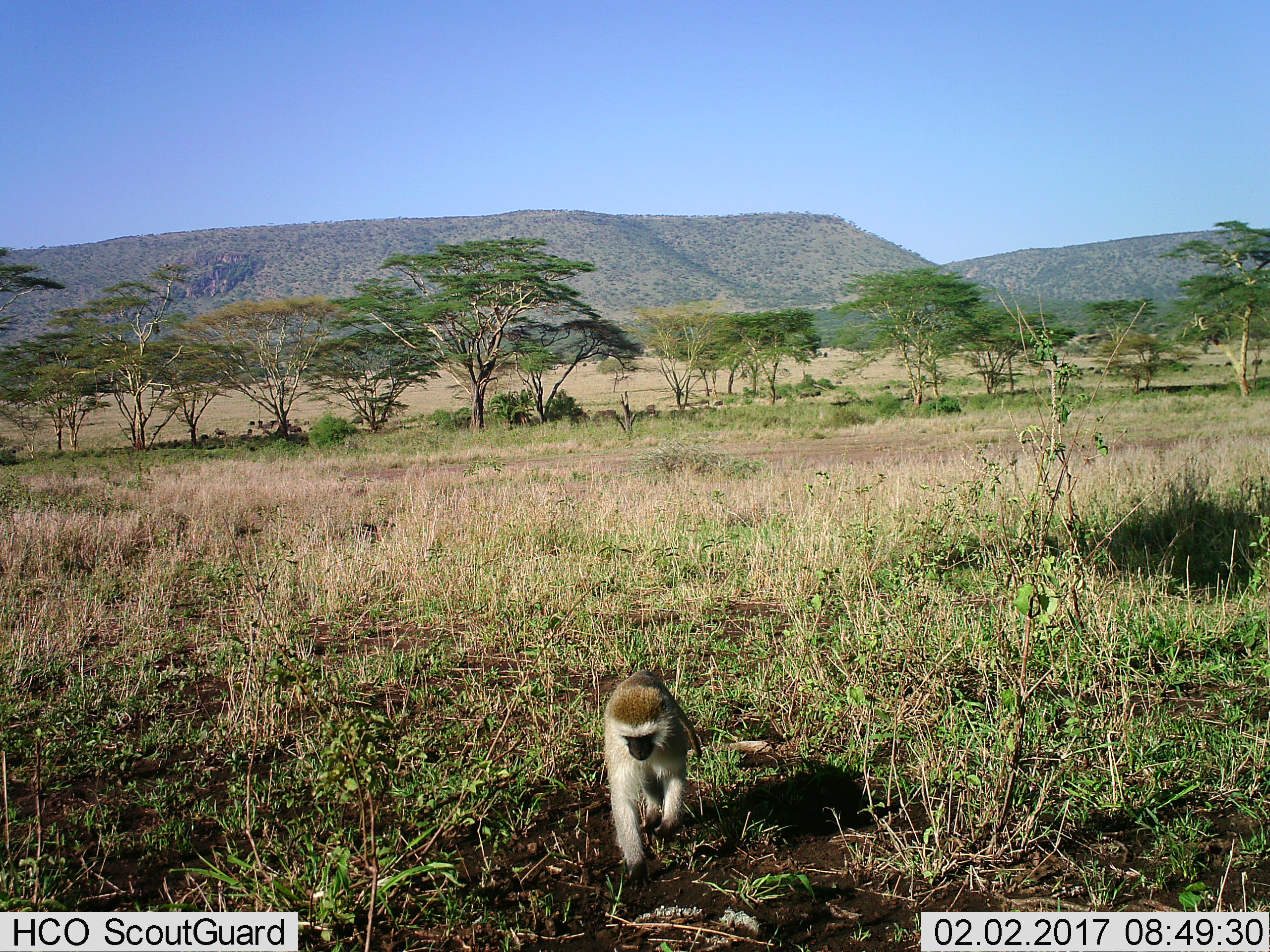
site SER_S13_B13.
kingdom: Animalia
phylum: Chordata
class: Mammalia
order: Primates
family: Cercopithecidae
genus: Chlorocebus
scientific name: Chlorocebus pygerythrus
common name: vervet monkey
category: monkeyvervet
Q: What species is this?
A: Monkeyvervet (vervet monkey) (Chlorocebus pygerythrus).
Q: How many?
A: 1.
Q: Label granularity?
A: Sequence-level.